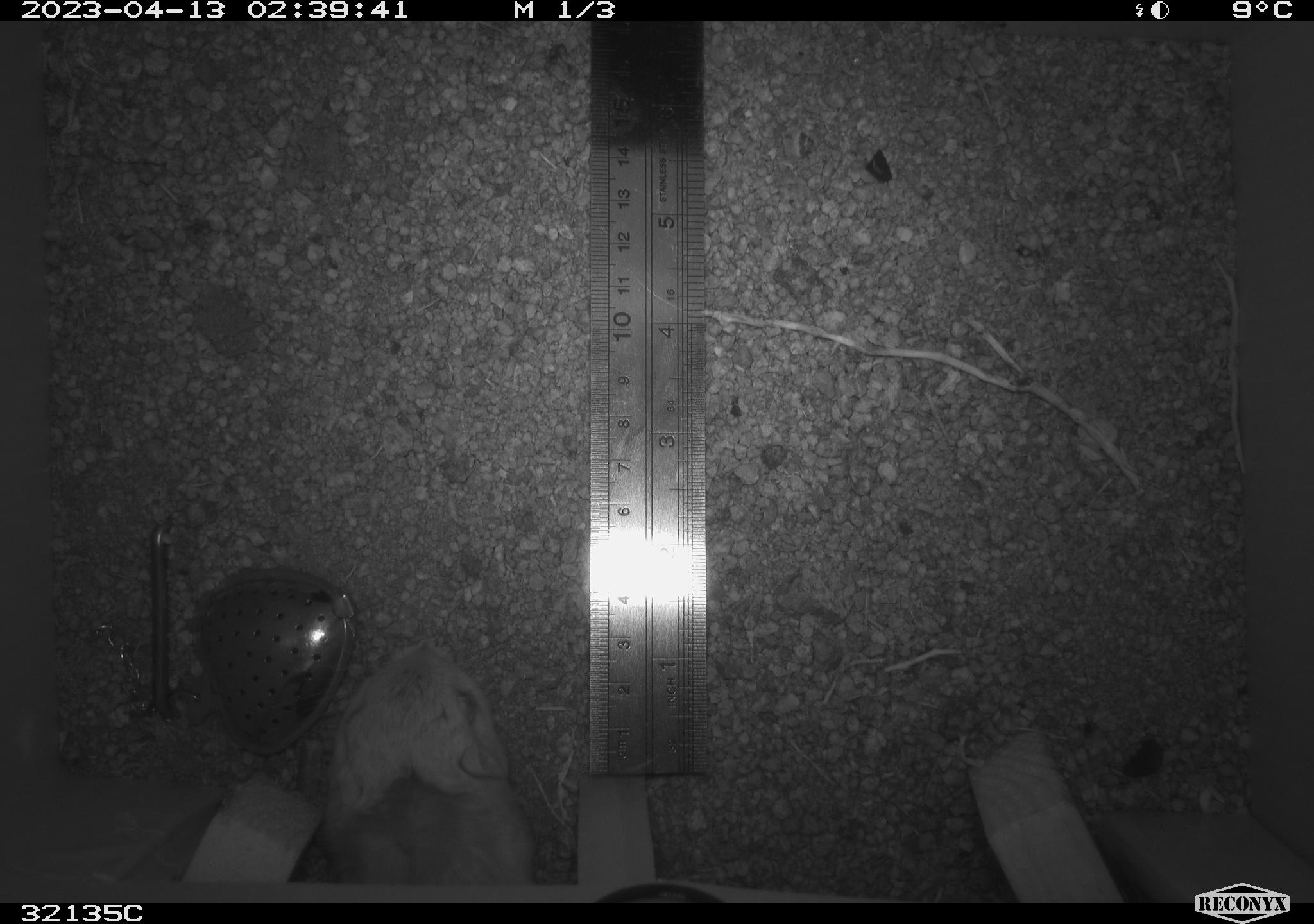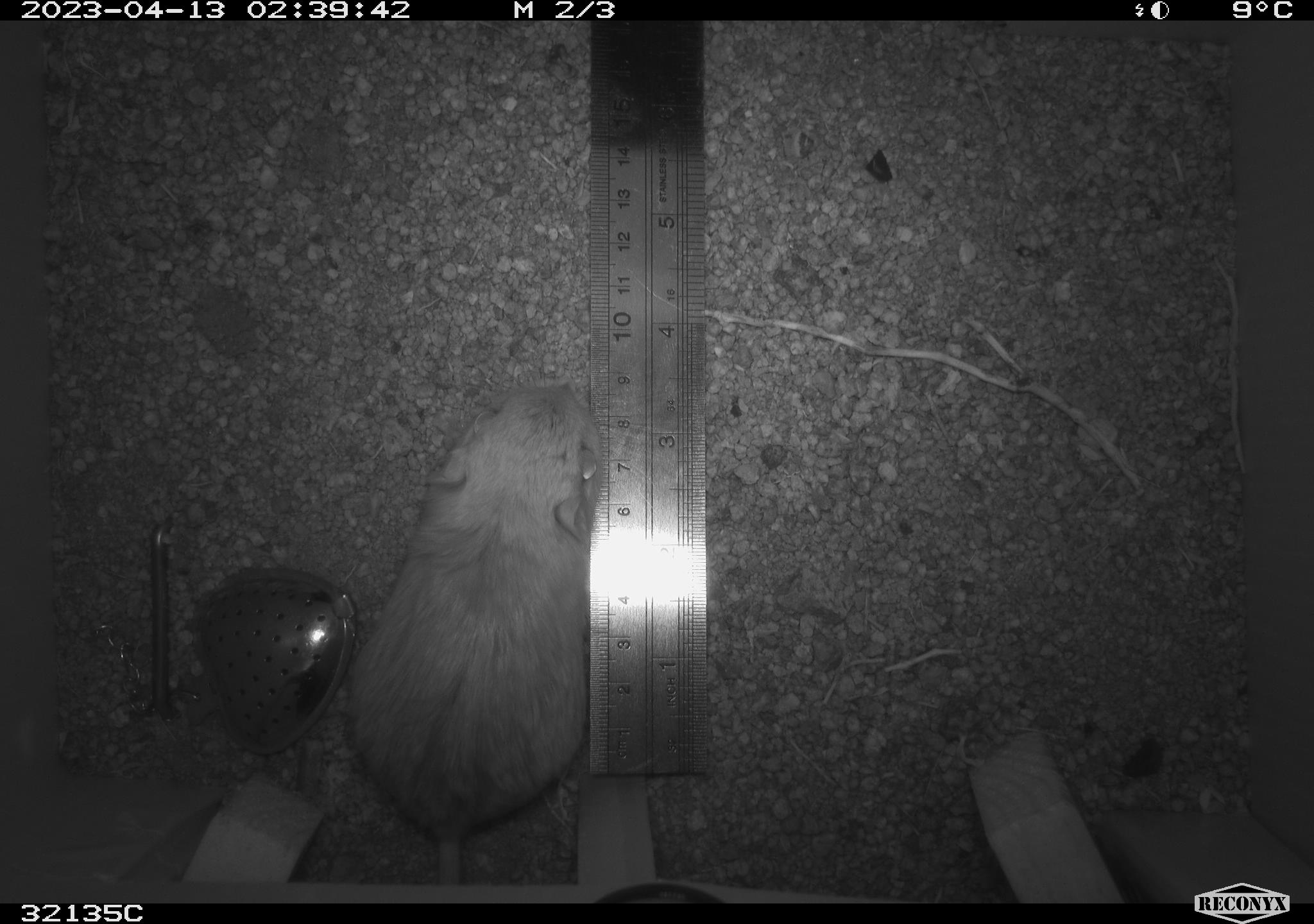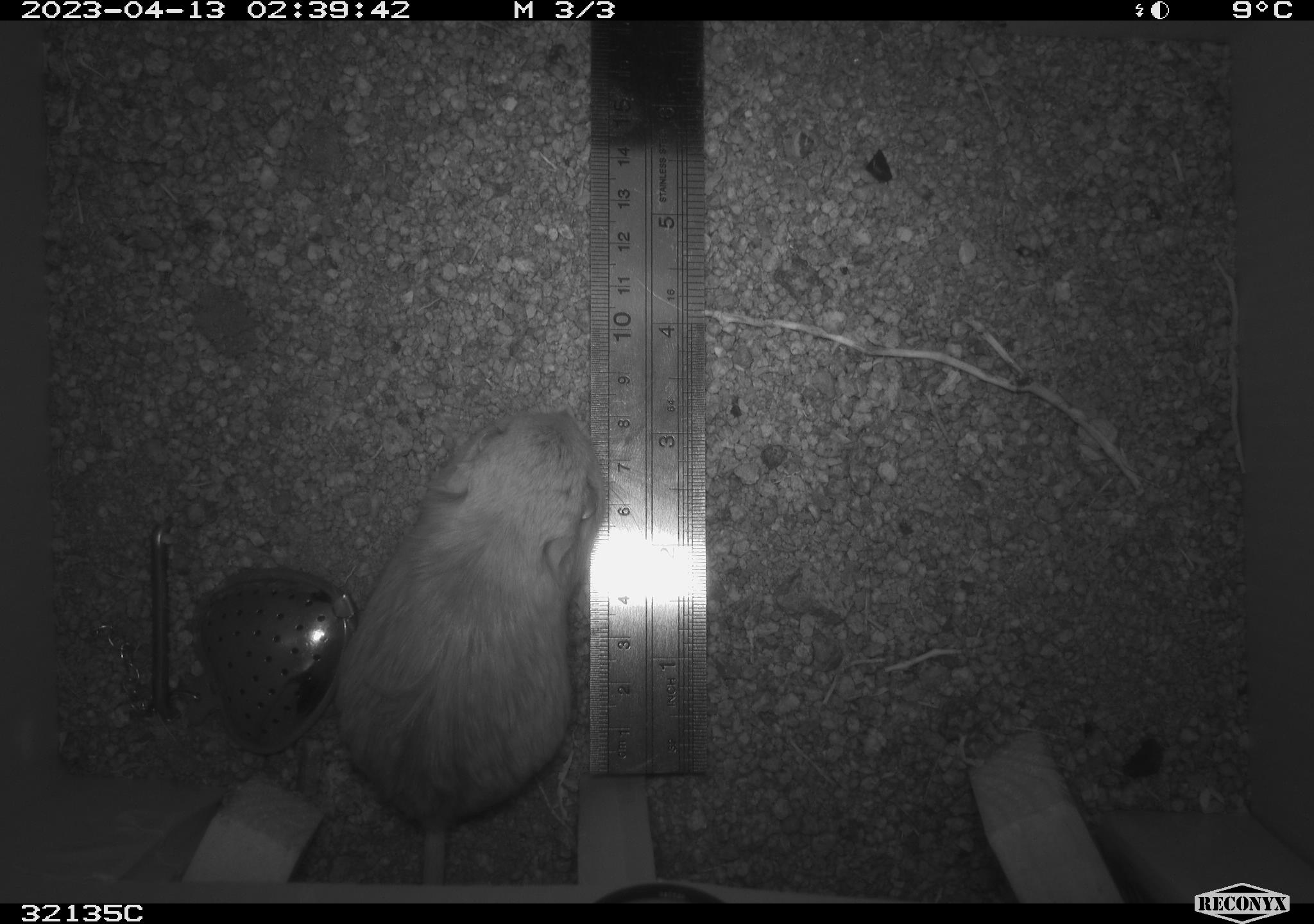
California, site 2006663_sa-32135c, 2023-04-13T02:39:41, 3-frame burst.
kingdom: Animalia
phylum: Chordata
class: Mammalia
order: Rodentia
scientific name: Rodentia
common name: rodent